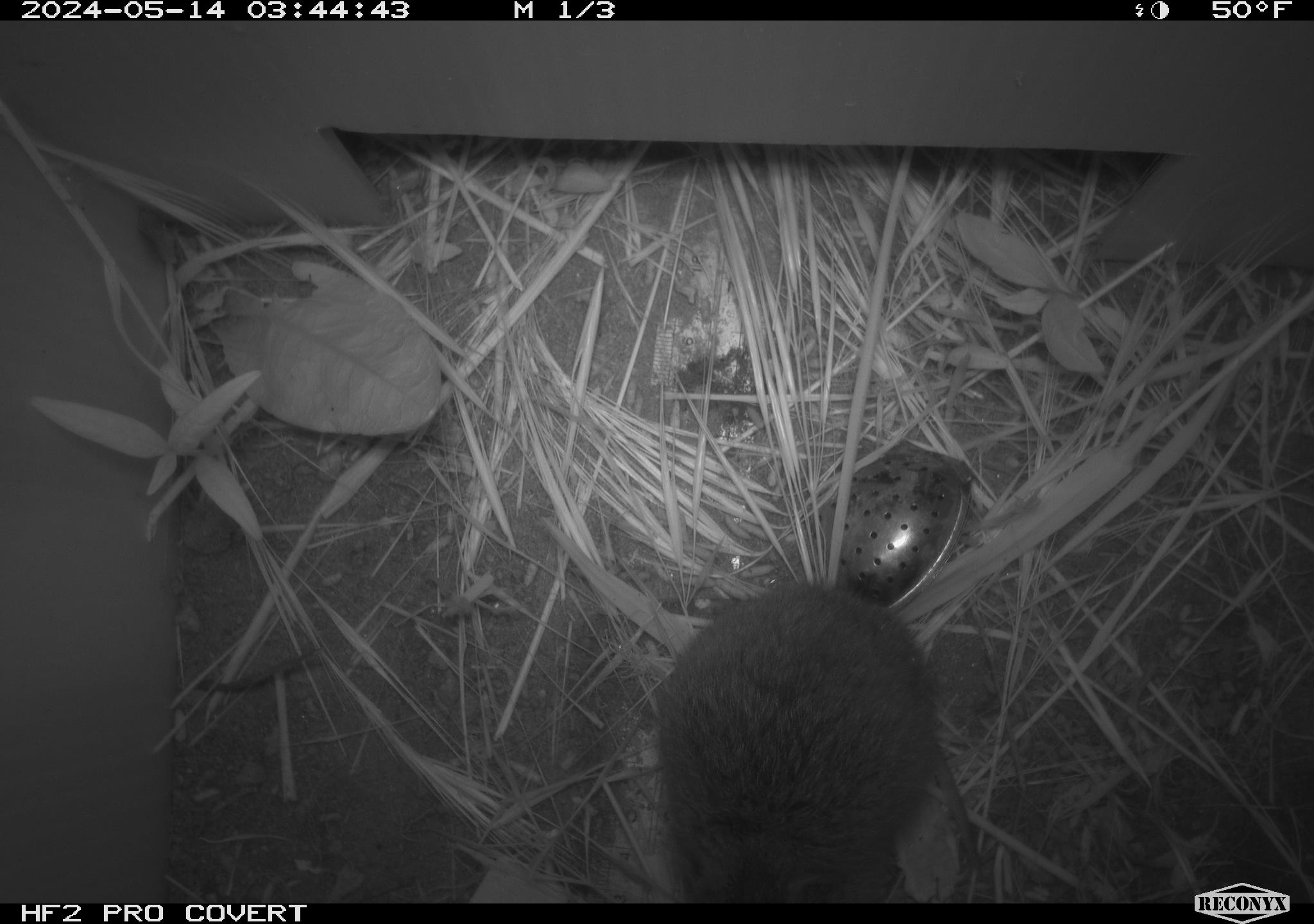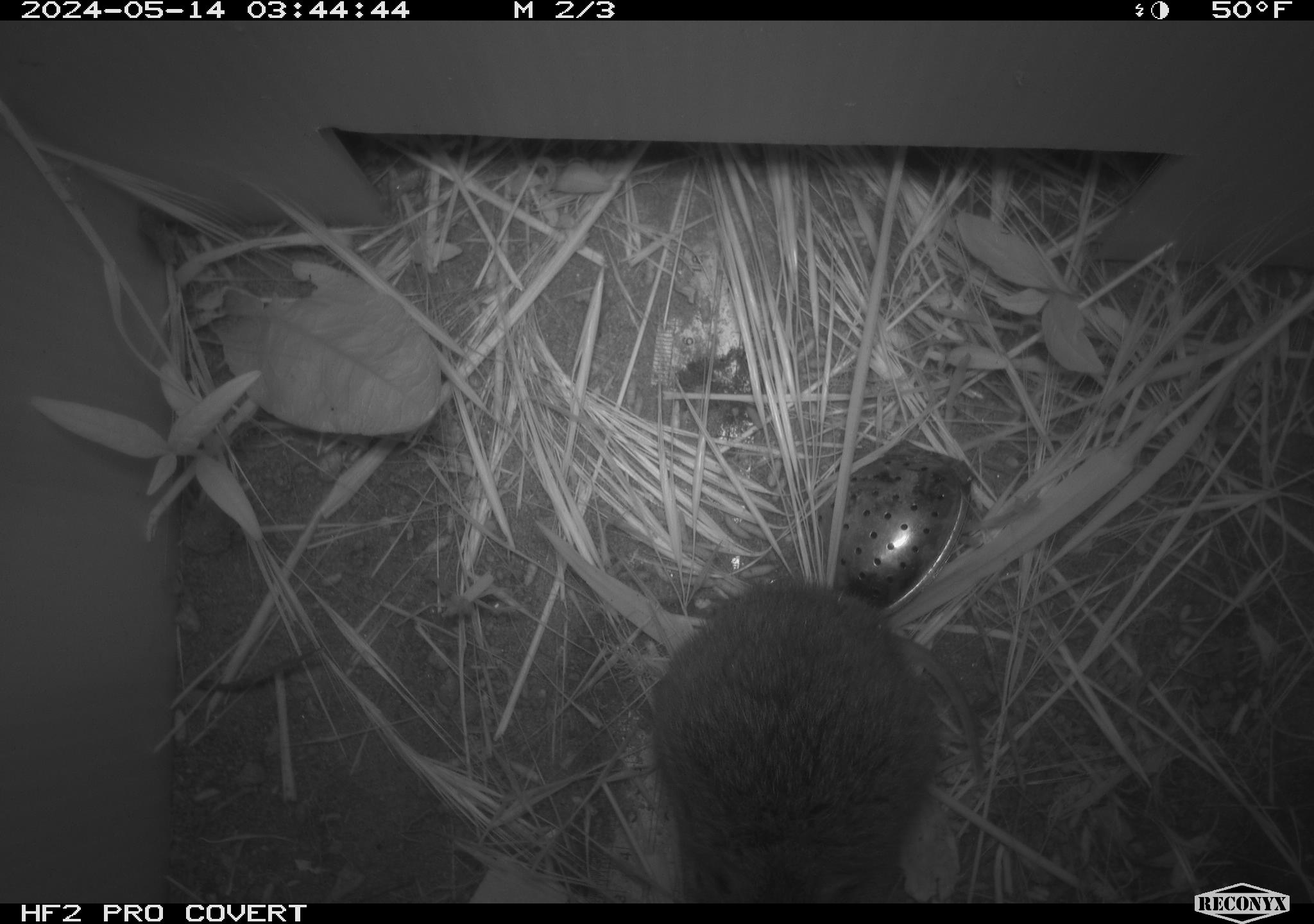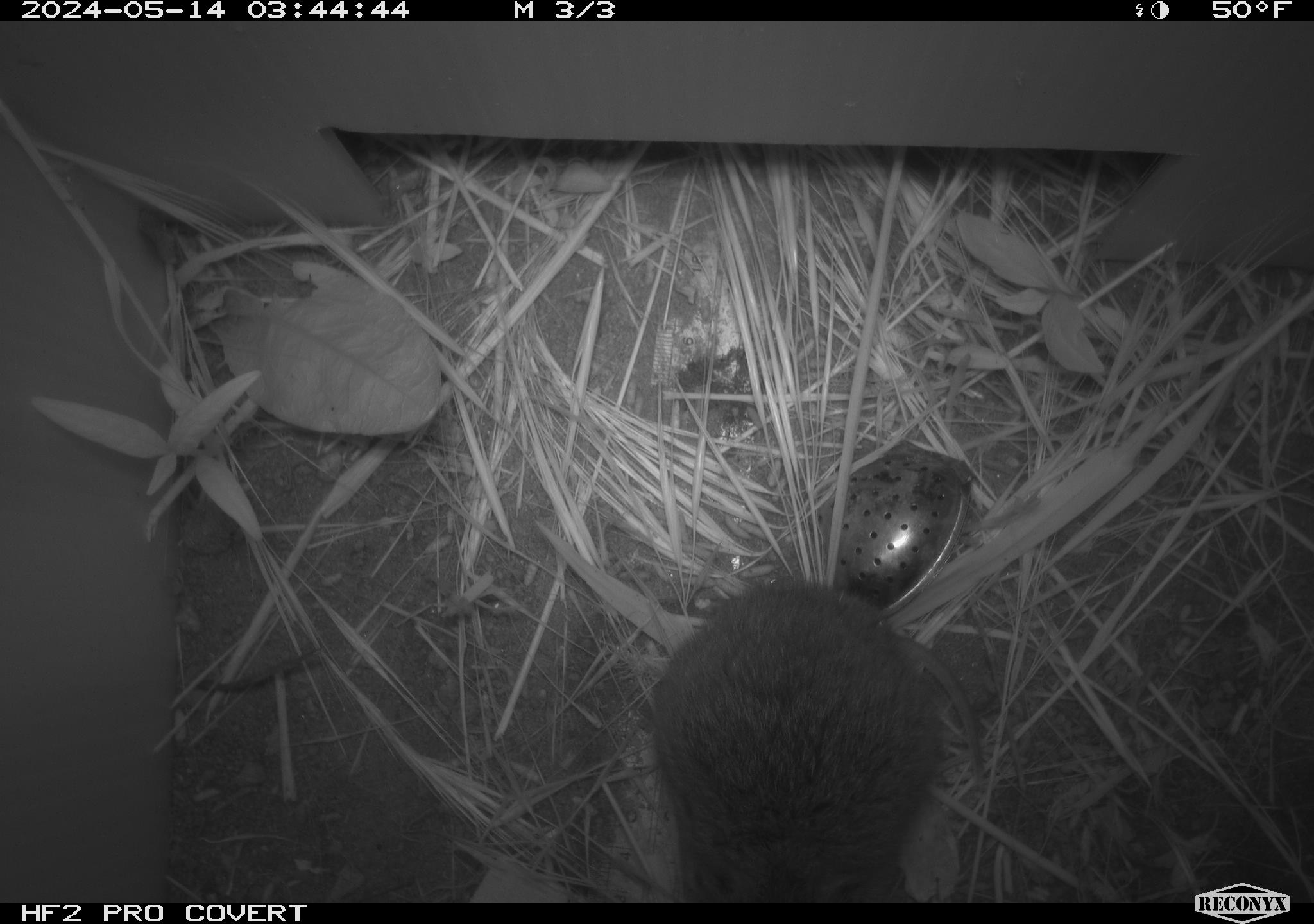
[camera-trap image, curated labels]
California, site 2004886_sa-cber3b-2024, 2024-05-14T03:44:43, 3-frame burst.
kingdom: Animalia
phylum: Chordata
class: Mammalia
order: Rodentia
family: Cricetidae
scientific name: Arvicolinae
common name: voles, lemmings, and muskrats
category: arvicolinae subfamily